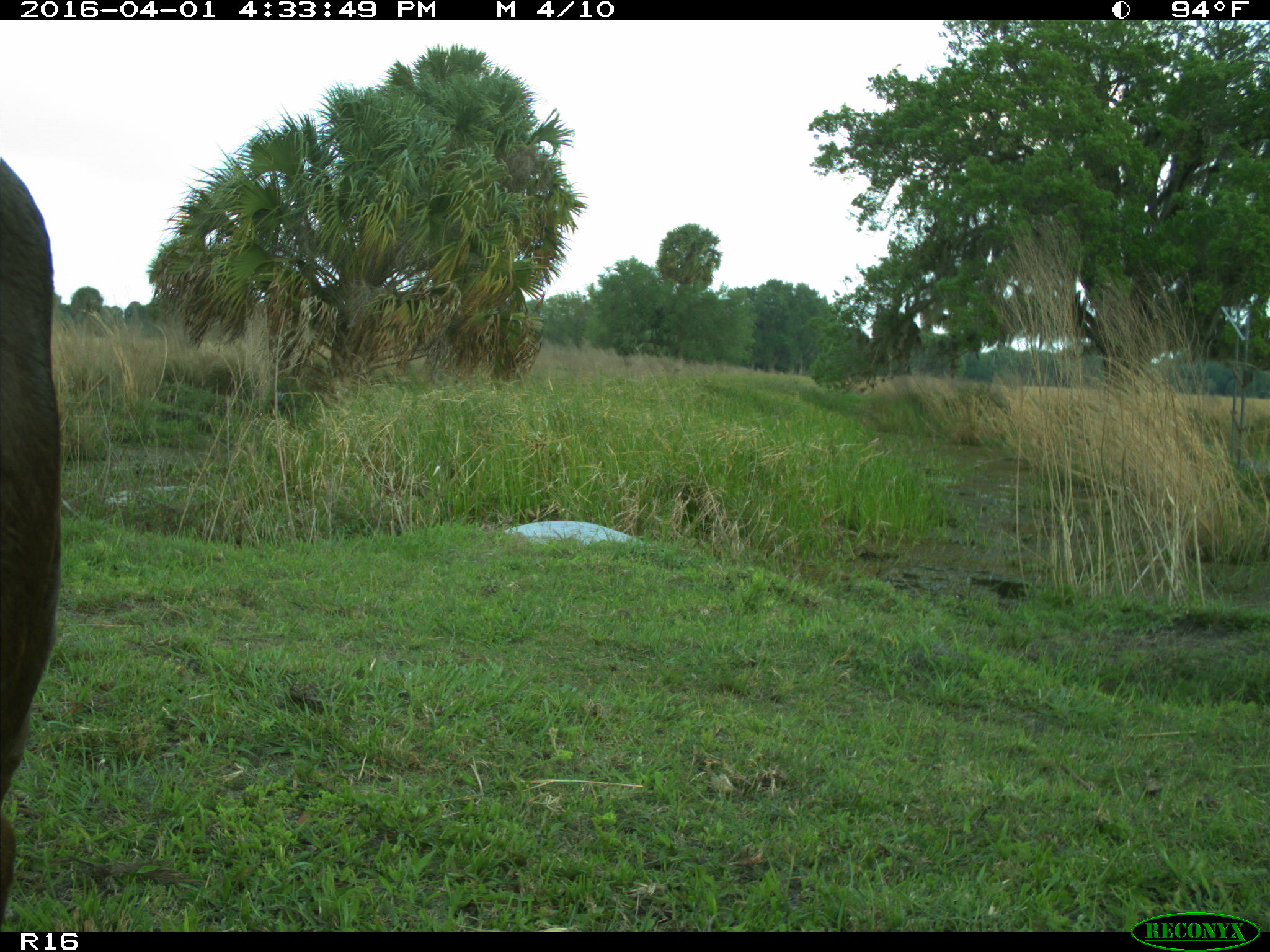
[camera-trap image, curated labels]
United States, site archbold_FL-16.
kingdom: Animalia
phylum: Chordata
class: Mammalia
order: Artiodactyla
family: Bovidae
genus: Bos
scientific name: Bos taurus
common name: domestic cow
Bos taurus (domestic cow).